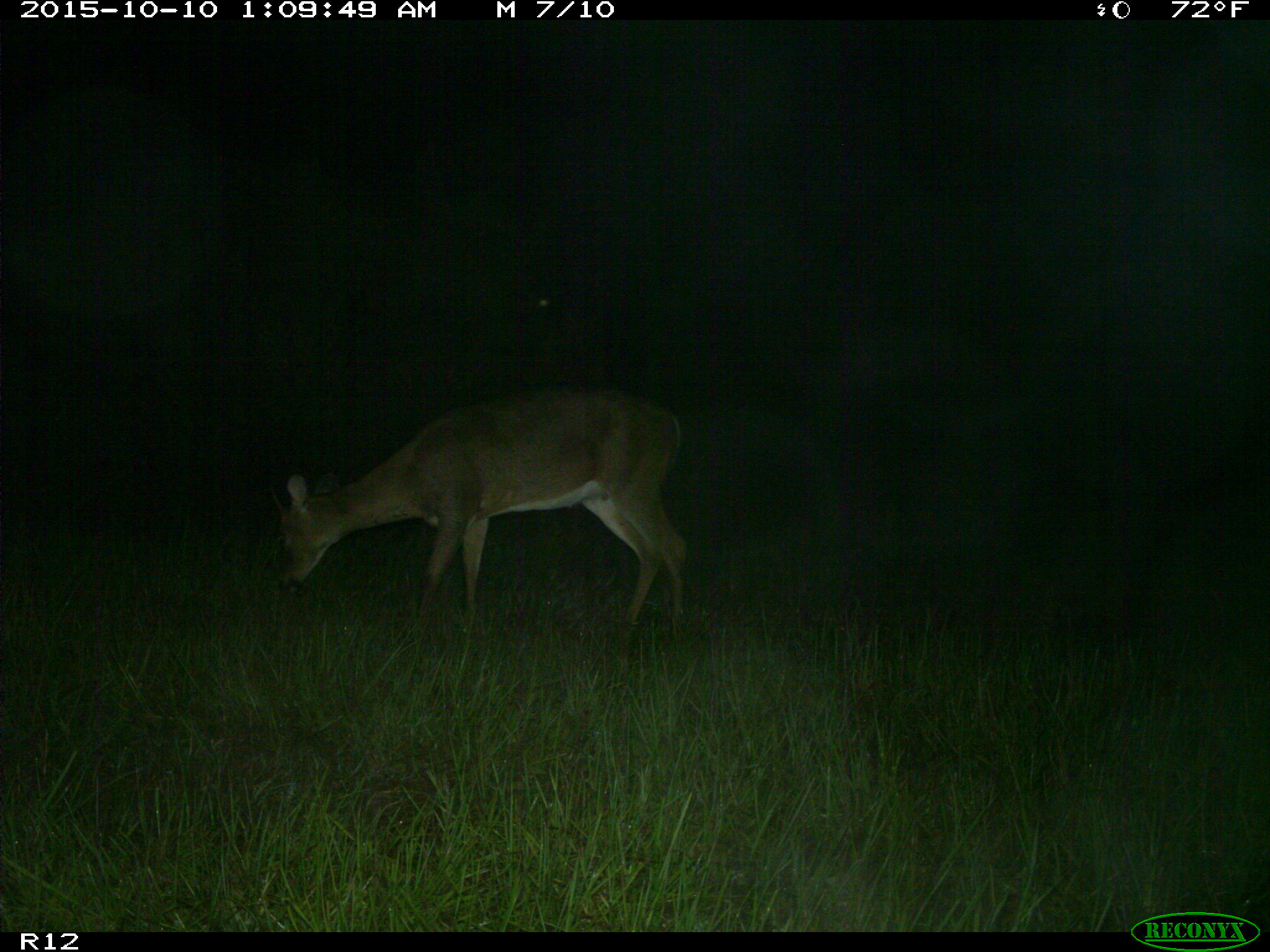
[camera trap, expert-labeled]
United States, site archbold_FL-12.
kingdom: Animalia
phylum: Chordata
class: Mammalia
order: Artiodactyla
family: Cervidae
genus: Odocoileus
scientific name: Odocoileus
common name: deer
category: unidentified deer